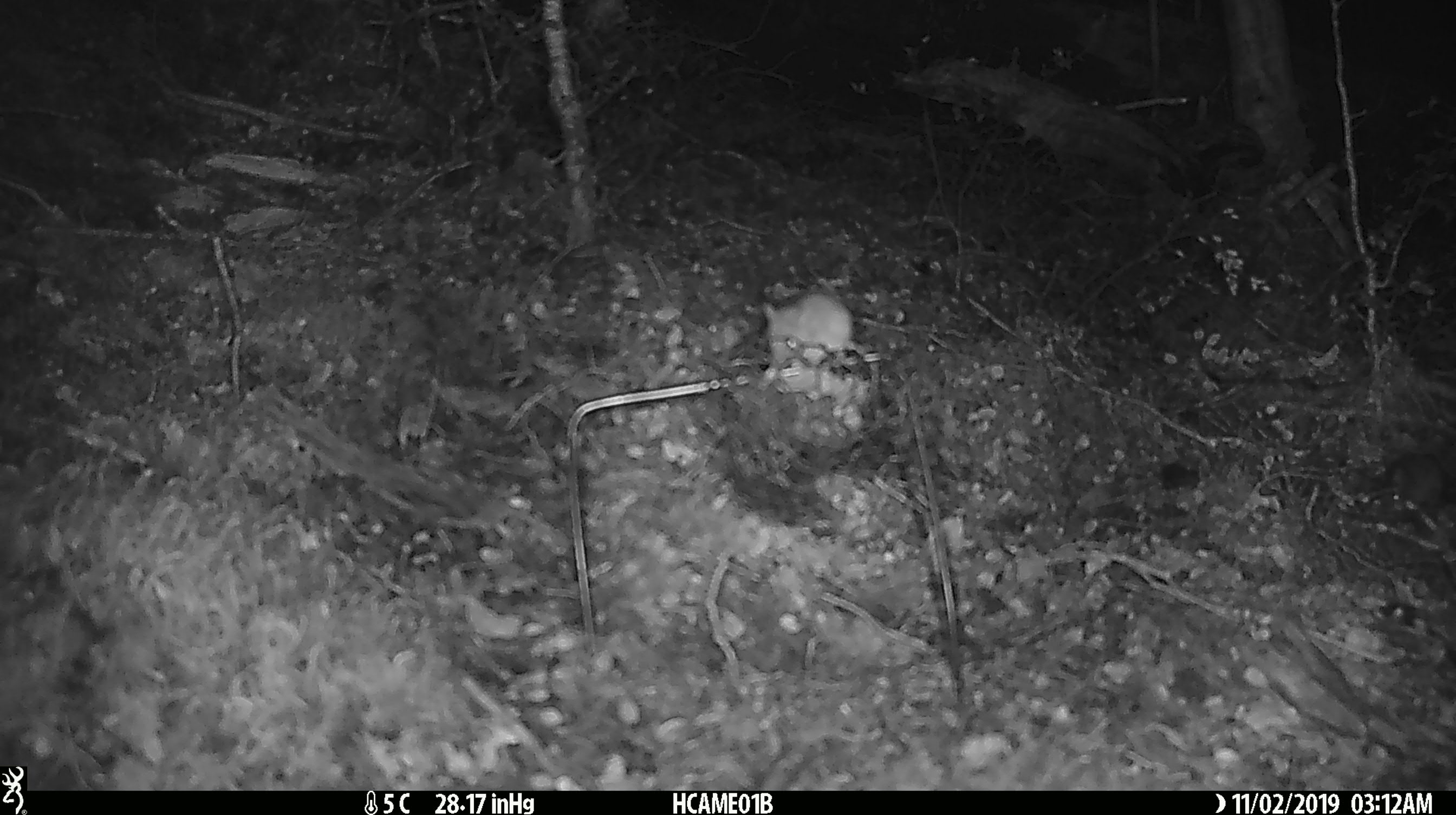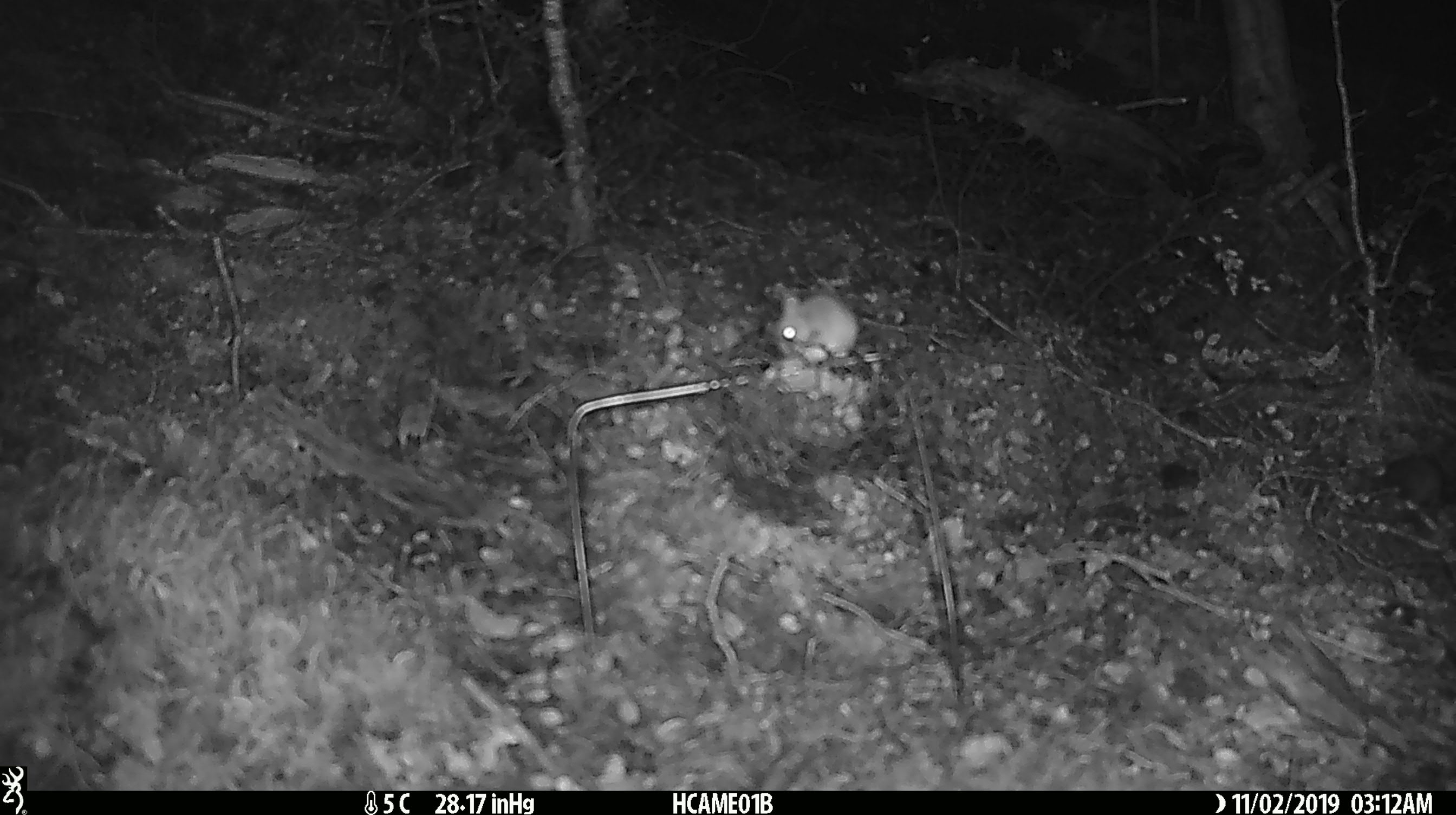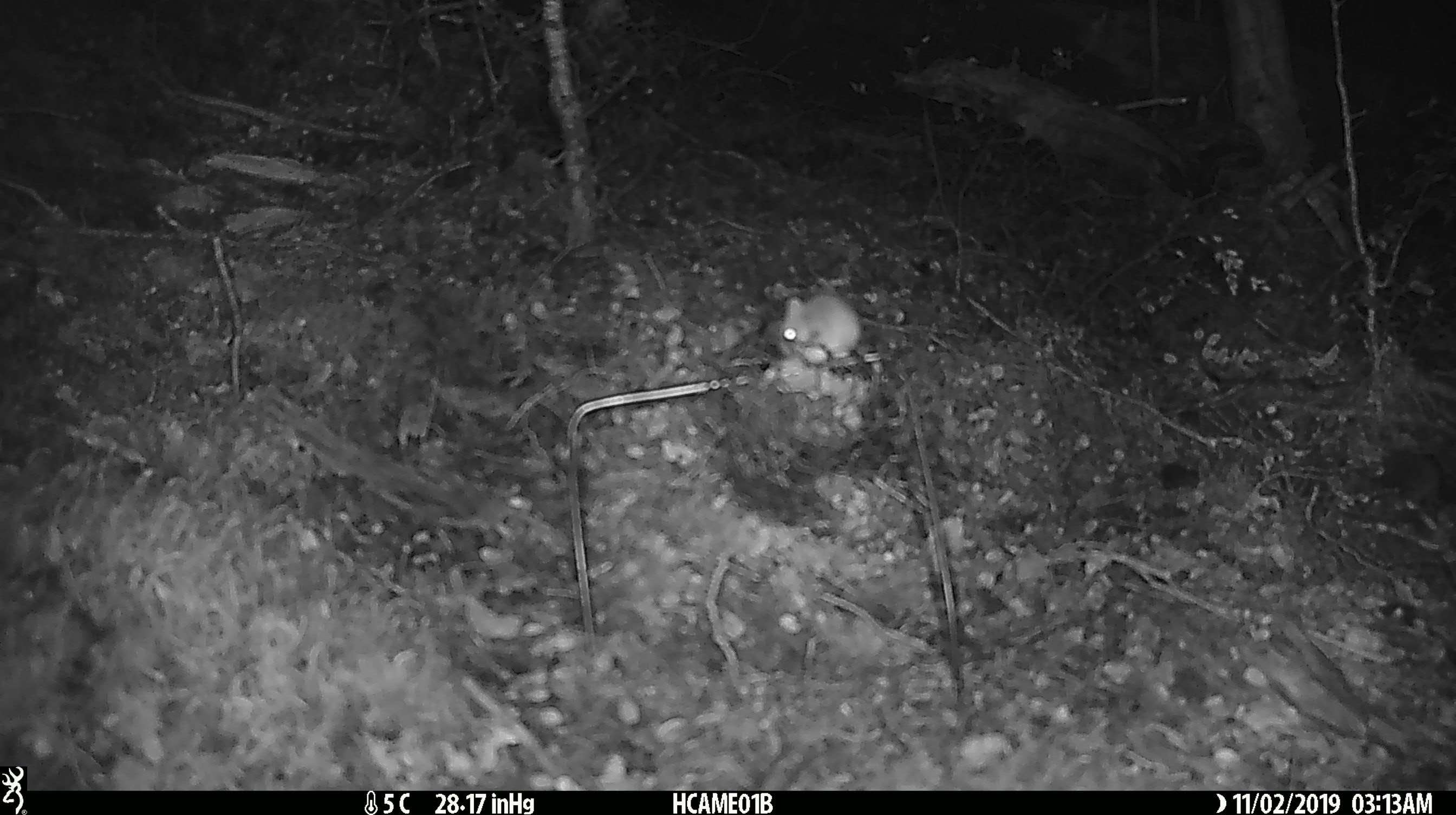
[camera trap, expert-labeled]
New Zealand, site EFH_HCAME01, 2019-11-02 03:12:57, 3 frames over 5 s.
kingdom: Animalia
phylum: Chordata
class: Mammalia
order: Rodentia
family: Muridae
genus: Mus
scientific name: Mus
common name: mouse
Mouse (Mus).